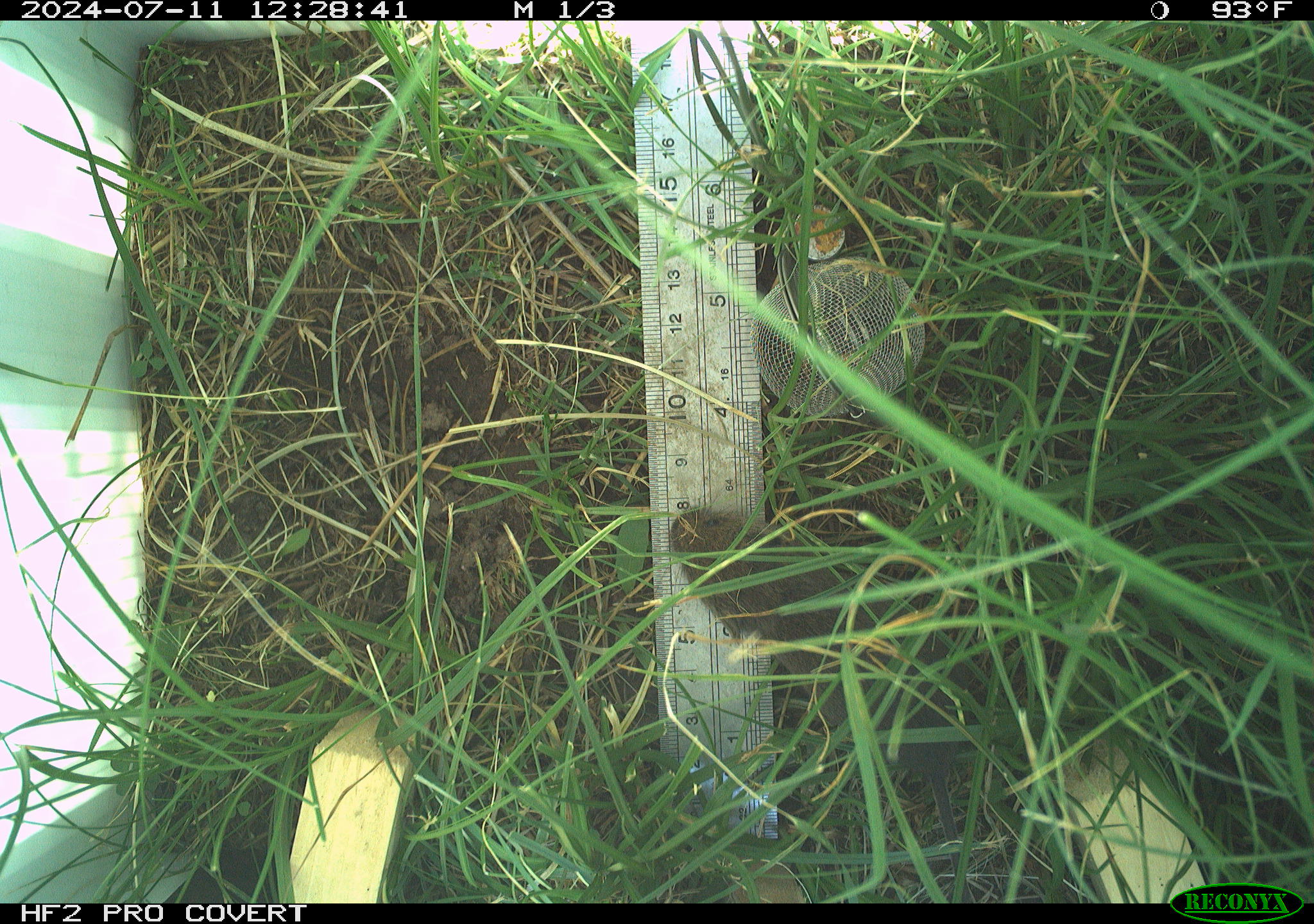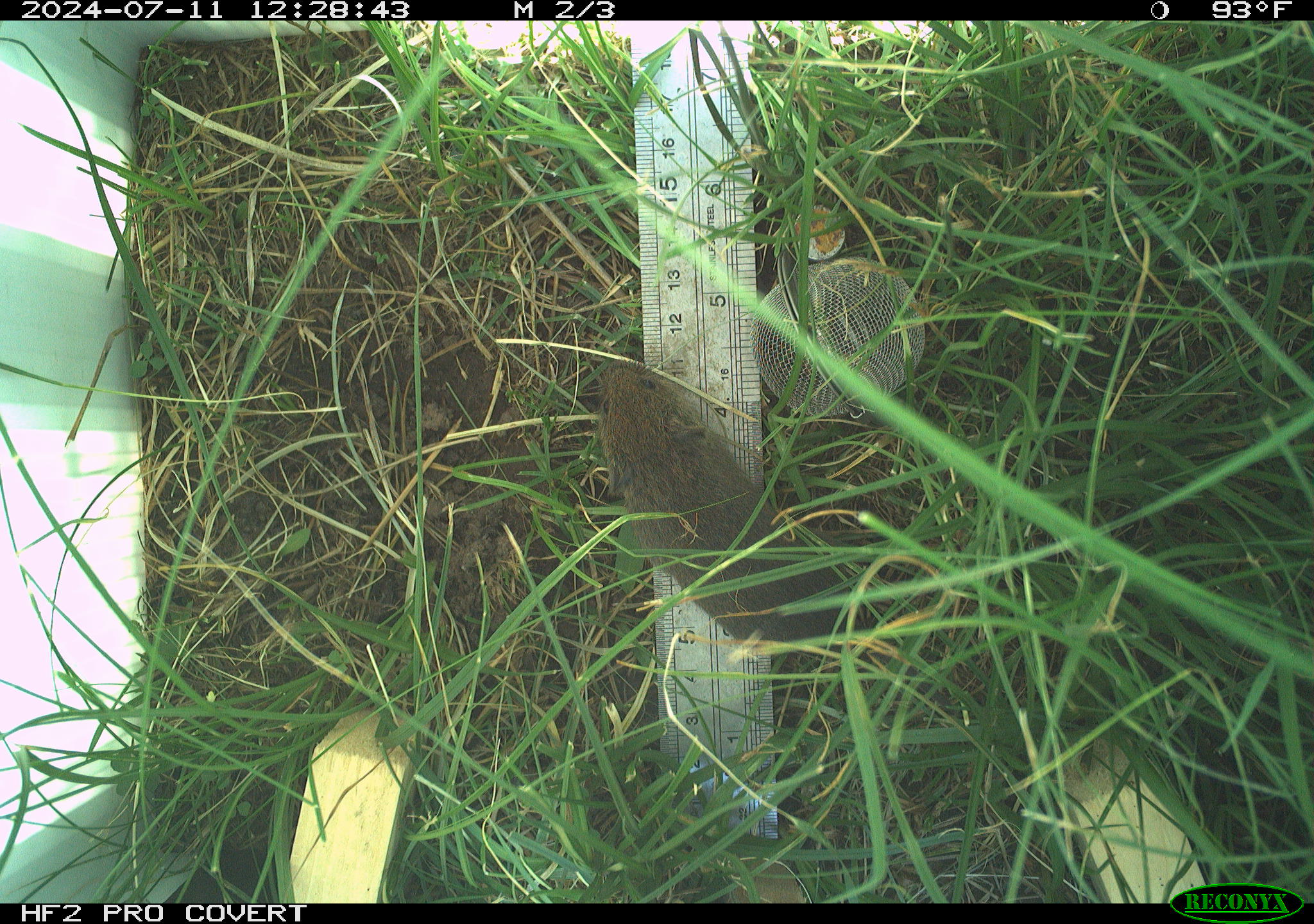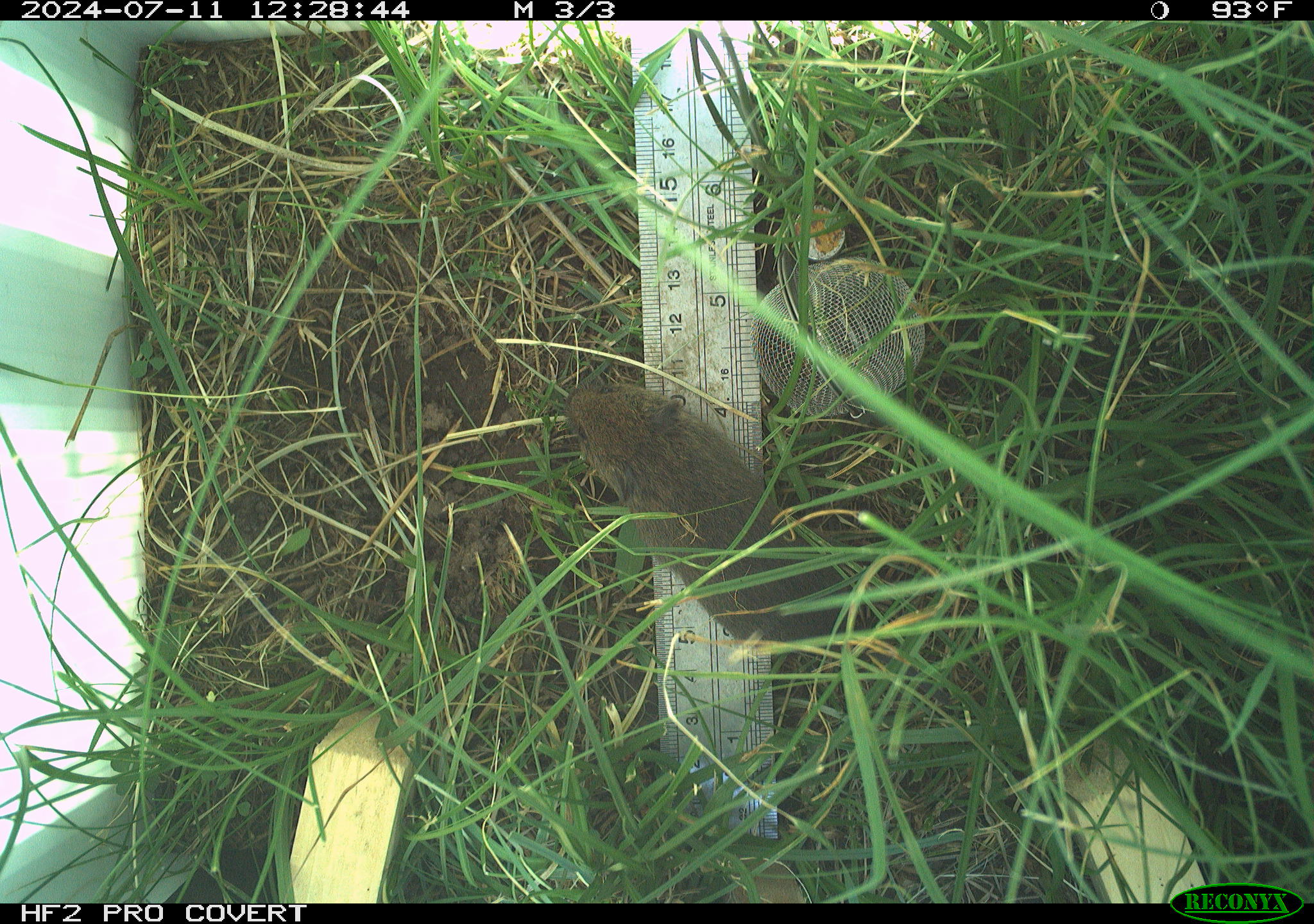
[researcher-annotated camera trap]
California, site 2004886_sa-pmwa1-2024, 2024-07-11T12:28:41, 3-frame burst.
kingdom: Animalia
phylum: Chordata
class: Mammalia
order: Rodentia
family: Cricetidae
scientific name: Arvicolinae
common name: voles, lemmings, and muskrats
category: arvicolinae subfamily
Arvicolinae subfamily (voles, lemmings, and muskrats) (Arvicolinae).